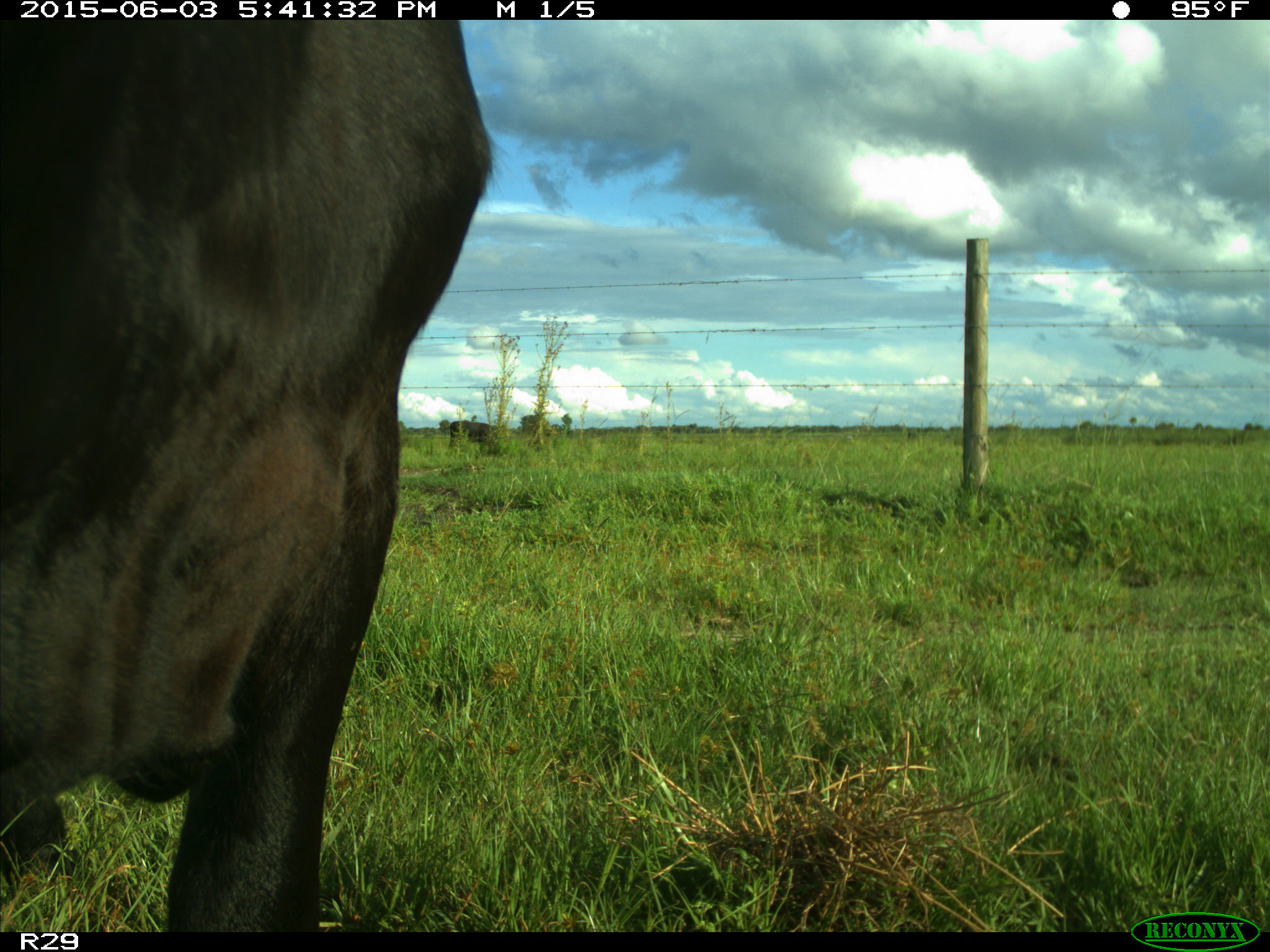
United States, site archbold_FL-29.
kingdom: Animalia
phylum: Chordata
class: Mammalia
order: Artiodactyla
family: Bovidae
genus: Bos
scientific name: Bos taurus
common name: domestic cow